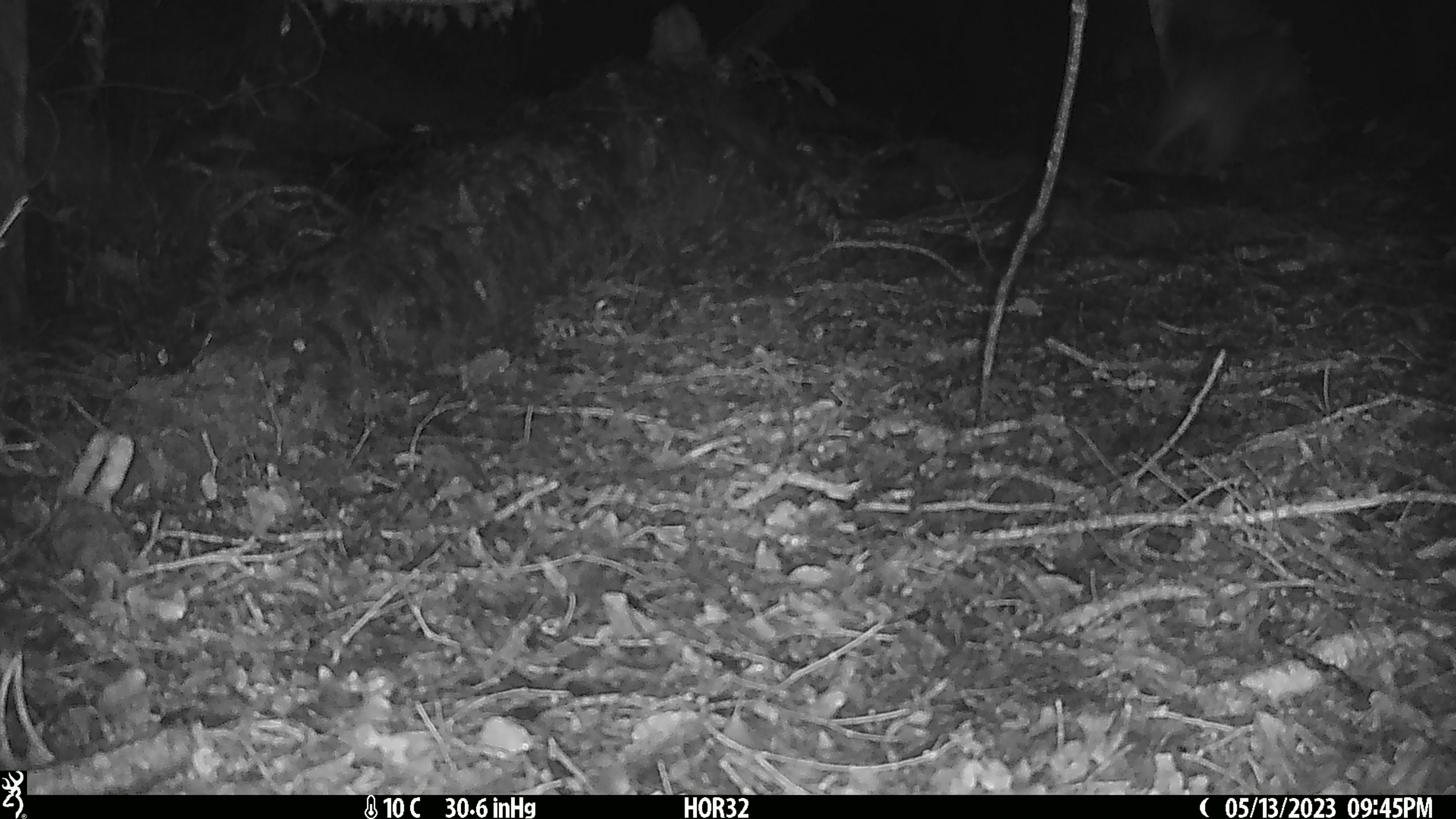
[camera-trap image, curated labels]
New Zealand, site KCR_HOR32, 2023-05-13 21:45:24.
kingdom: Animalia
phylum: Chordata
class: Mammalia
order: Diprotodontia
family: Phalangeridae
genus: Trichosurus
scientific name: Trichosurus vulpecula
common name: common brushtail possum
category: possum